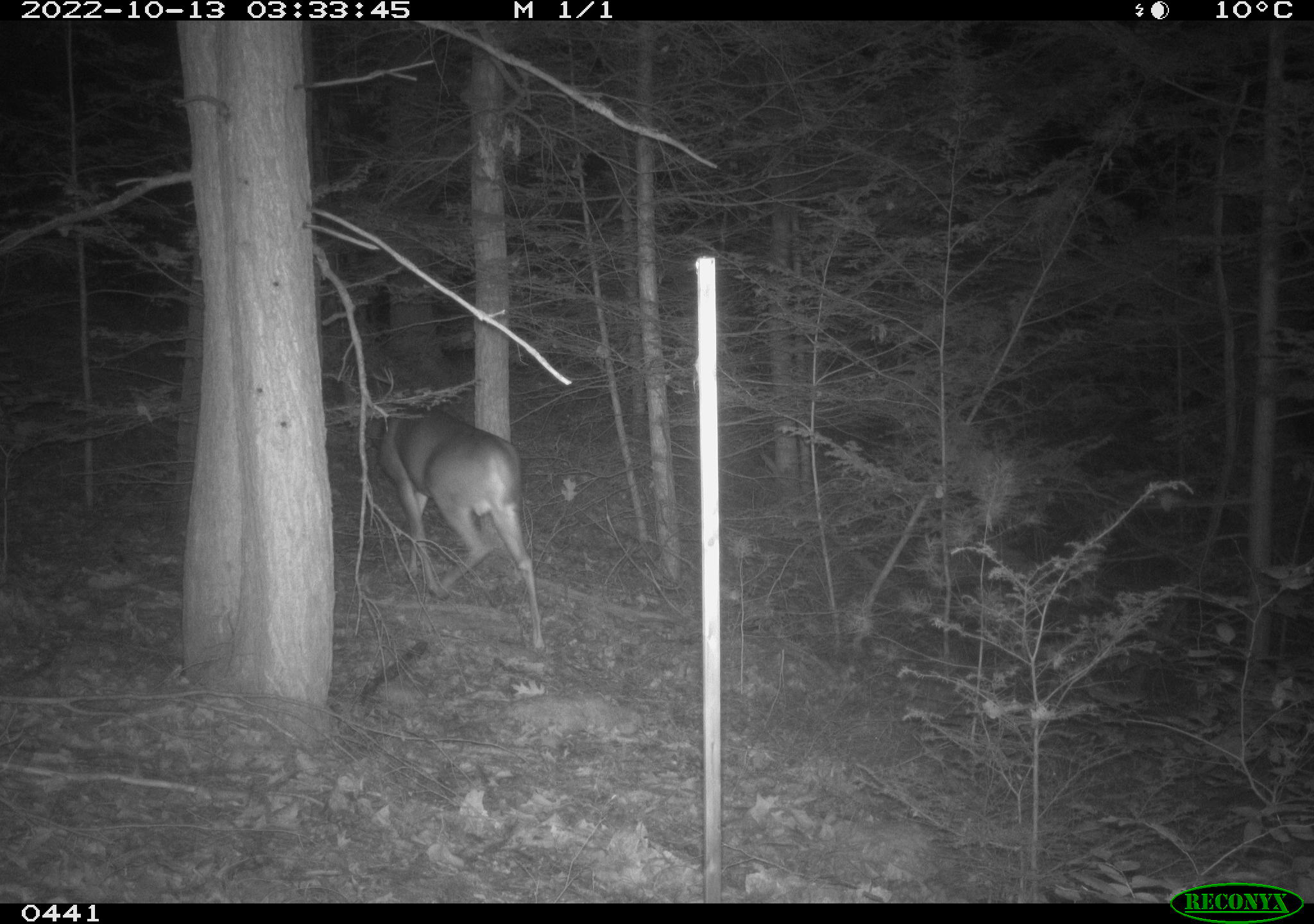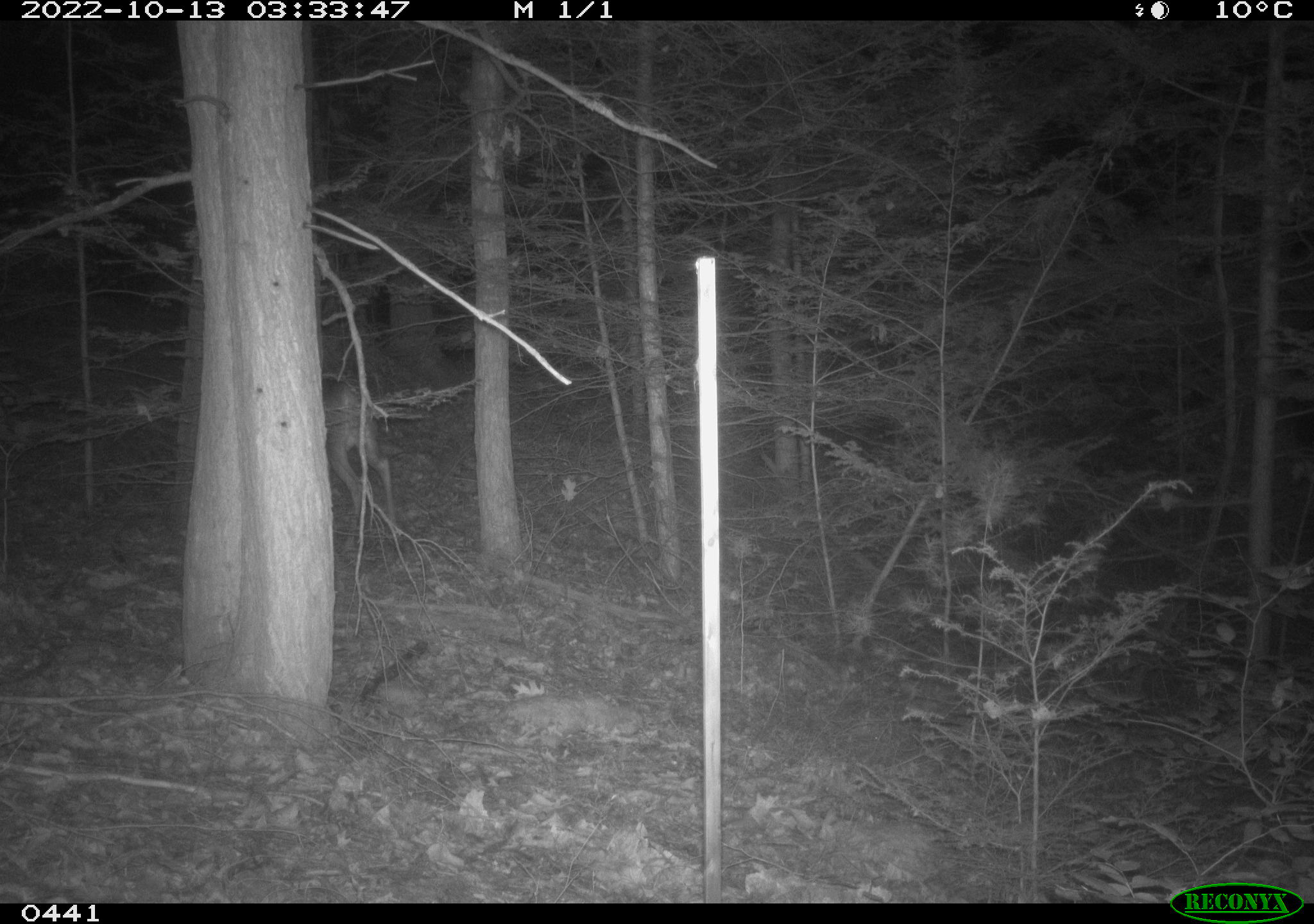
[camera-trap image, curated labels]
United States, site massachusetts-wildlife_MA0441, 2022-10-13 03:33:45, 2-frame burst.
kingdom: Animalia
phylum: Chordata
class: Mammalia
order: Artiodactyla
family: Cervidae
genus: Odocoileus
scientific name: Odocoileus virginianus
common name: white-tailed deer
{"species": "white-tailed deer (Odocoileus virginianus)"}